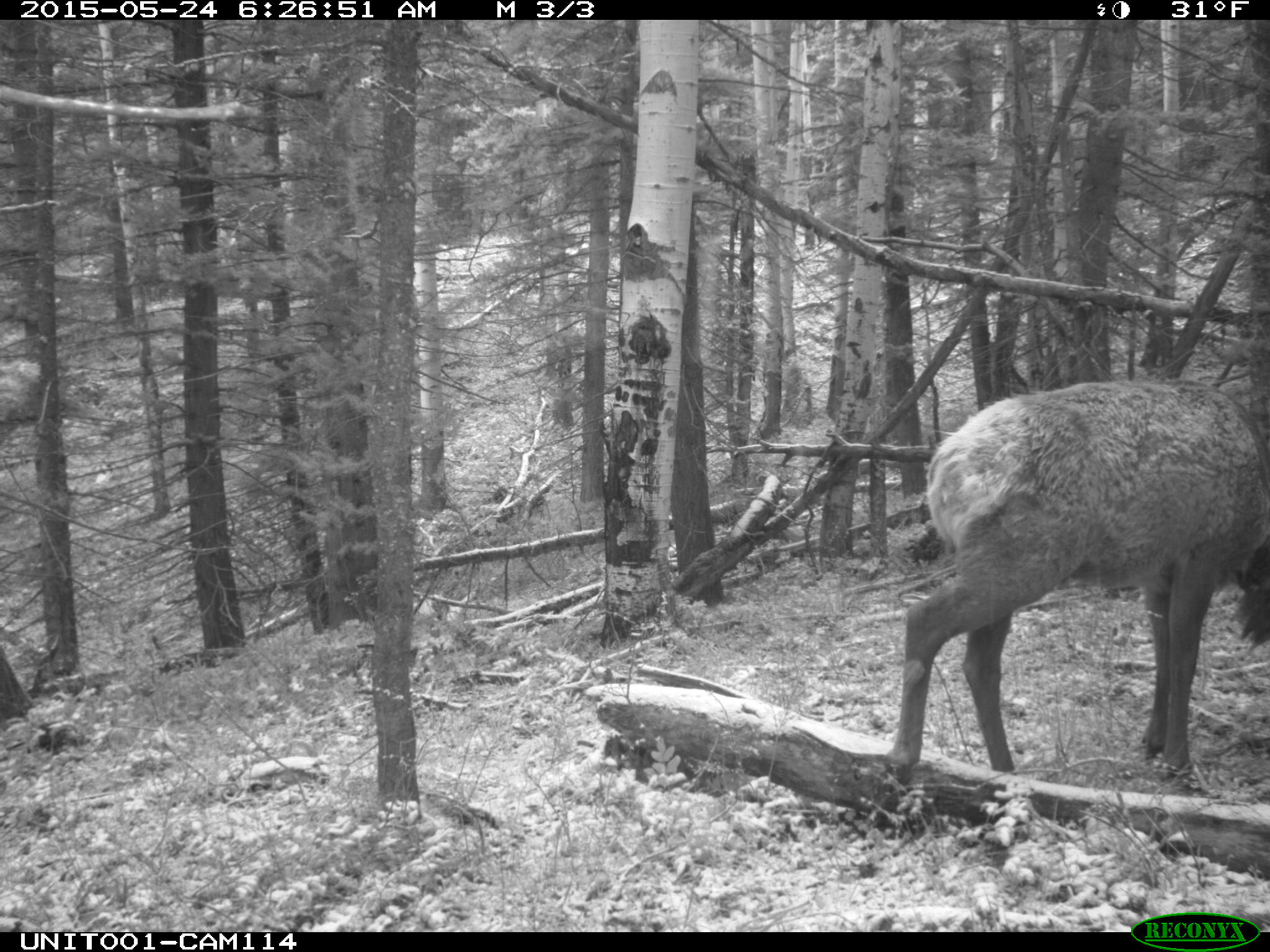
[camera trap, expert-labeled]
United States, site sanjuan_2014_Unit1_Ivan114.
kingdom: Animalia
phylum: Chordata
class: Mammalia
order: Artiodactyla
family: Cervidae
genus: Cervus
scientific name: Cervus elaphus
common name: red deer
Cervus elaphus (red deer).